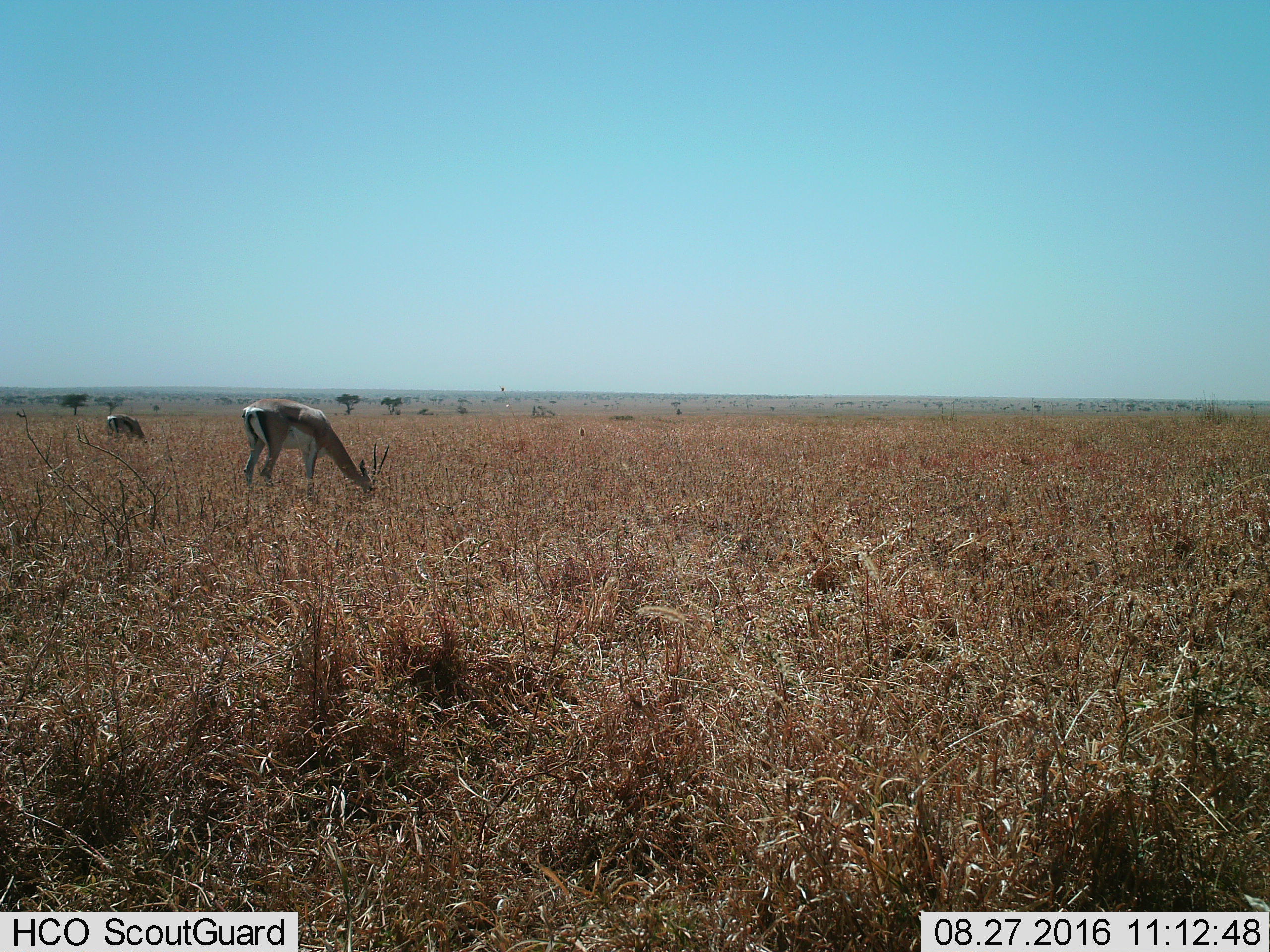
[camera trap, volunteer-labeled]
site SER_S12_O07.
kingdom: Animalia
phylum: Chordata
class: Mammalia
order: Artiodactyla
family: Bovidae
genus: Eudorcas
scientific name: Eudorcas thomsonii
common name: thomson's gazelle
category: gazellethomsons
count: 2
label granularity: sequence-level